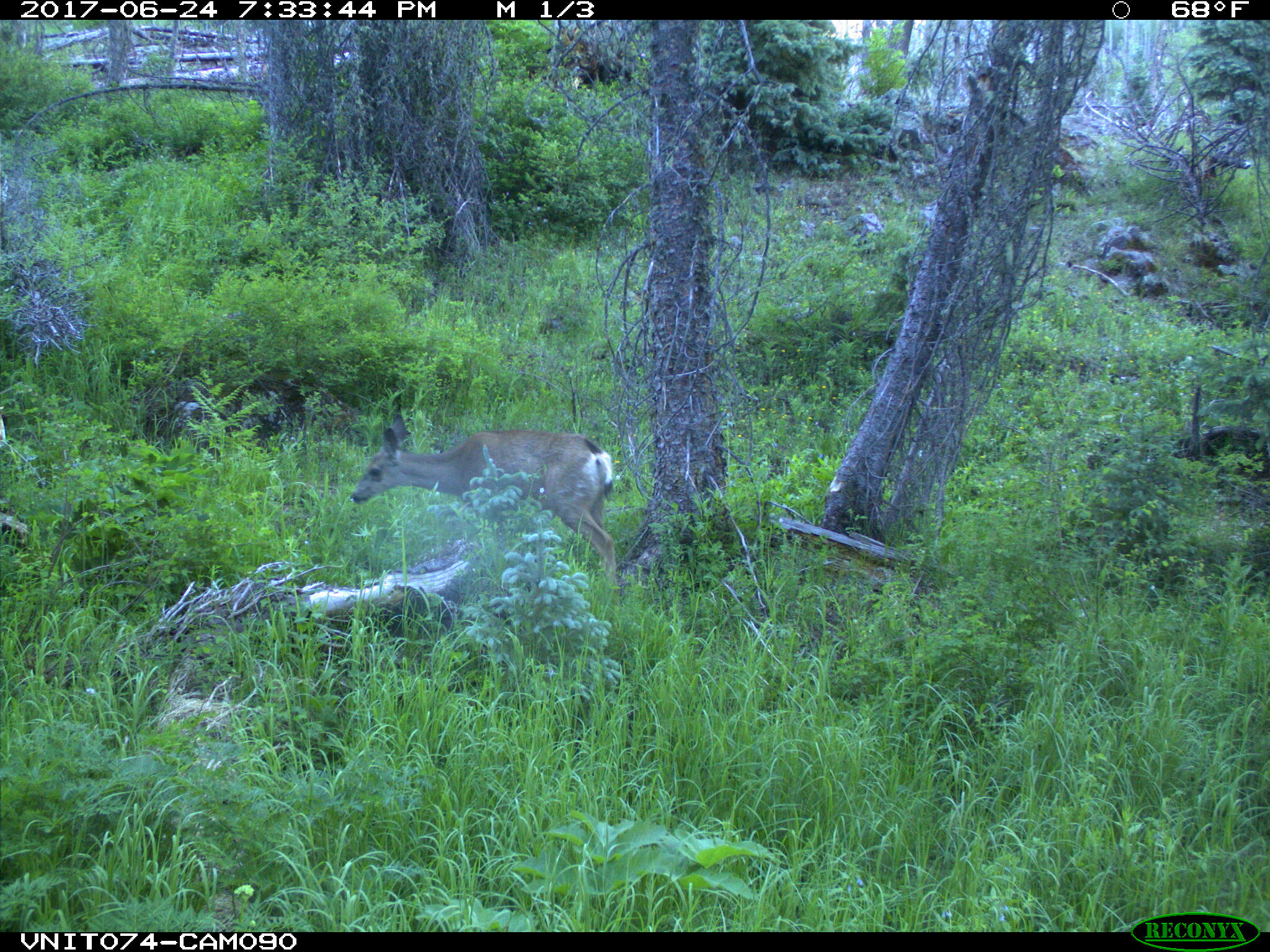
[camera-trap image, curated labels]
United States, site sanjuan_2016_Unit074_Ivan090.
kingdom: Animalia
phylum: Chordata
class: Mammalia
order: Artiodactyla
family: Cervidae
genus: Odocoileus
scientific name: Odocoileus hemionus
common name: mule deer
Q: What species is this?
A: Odocoileus hemionus (mule deer).